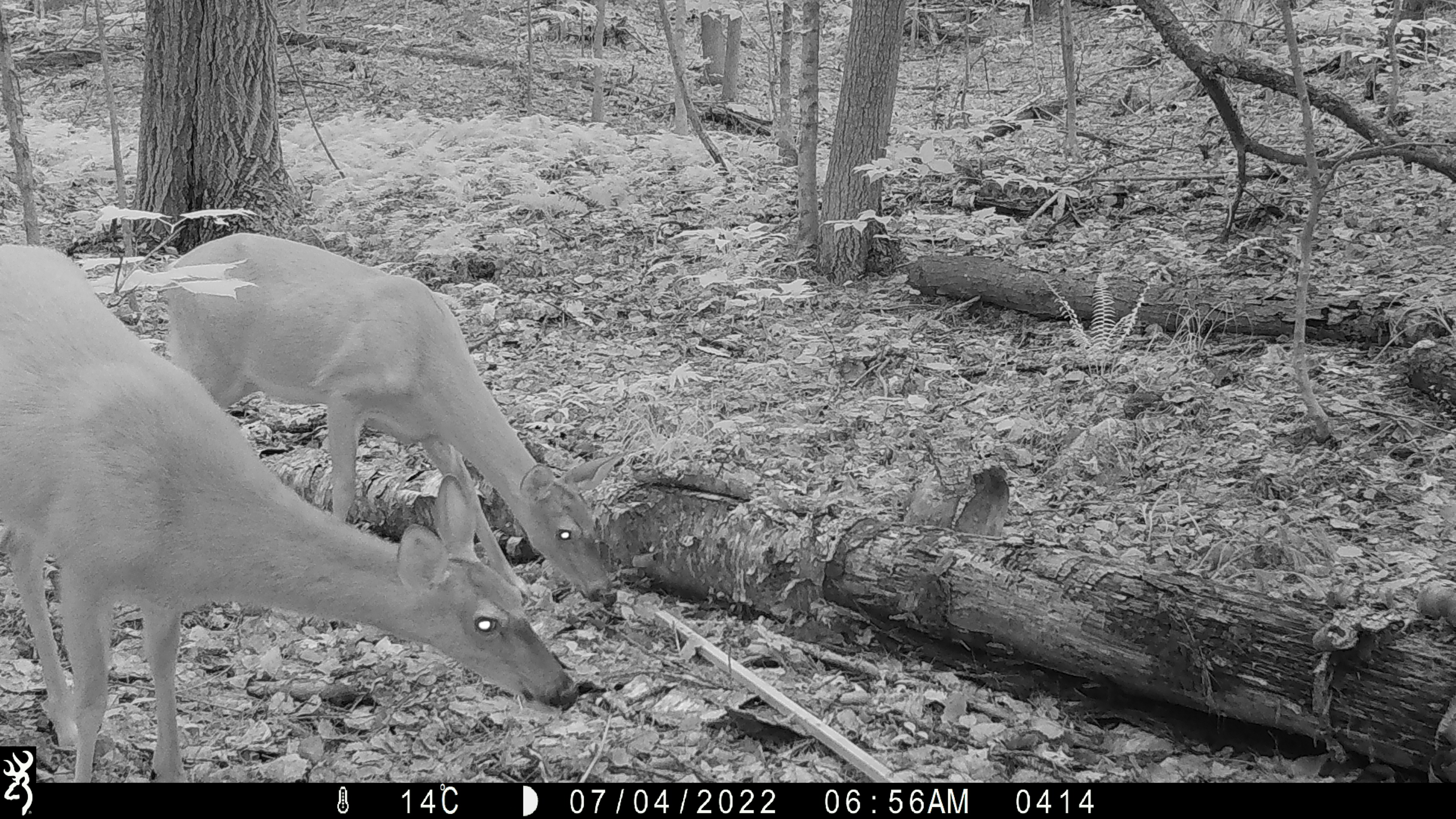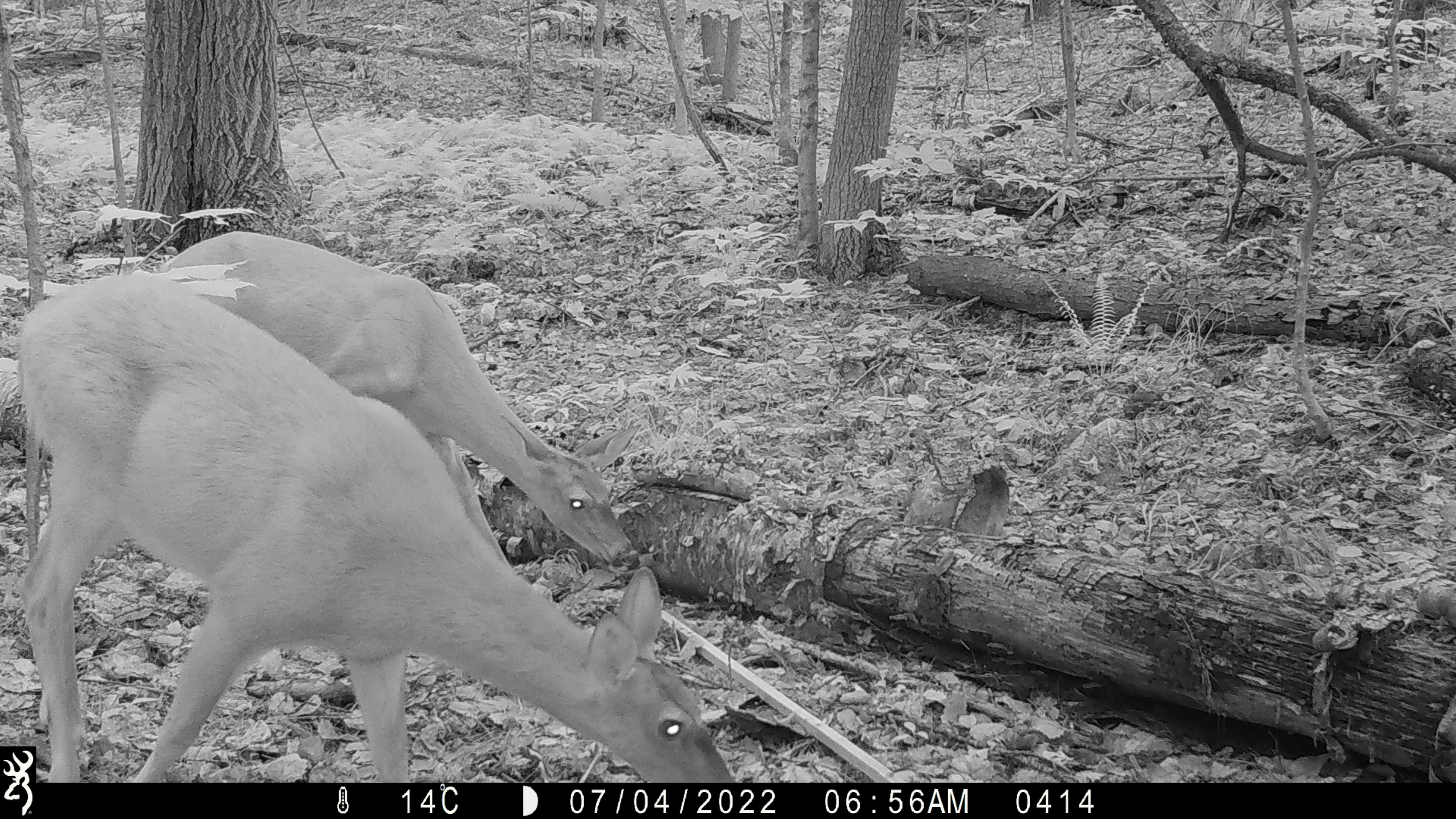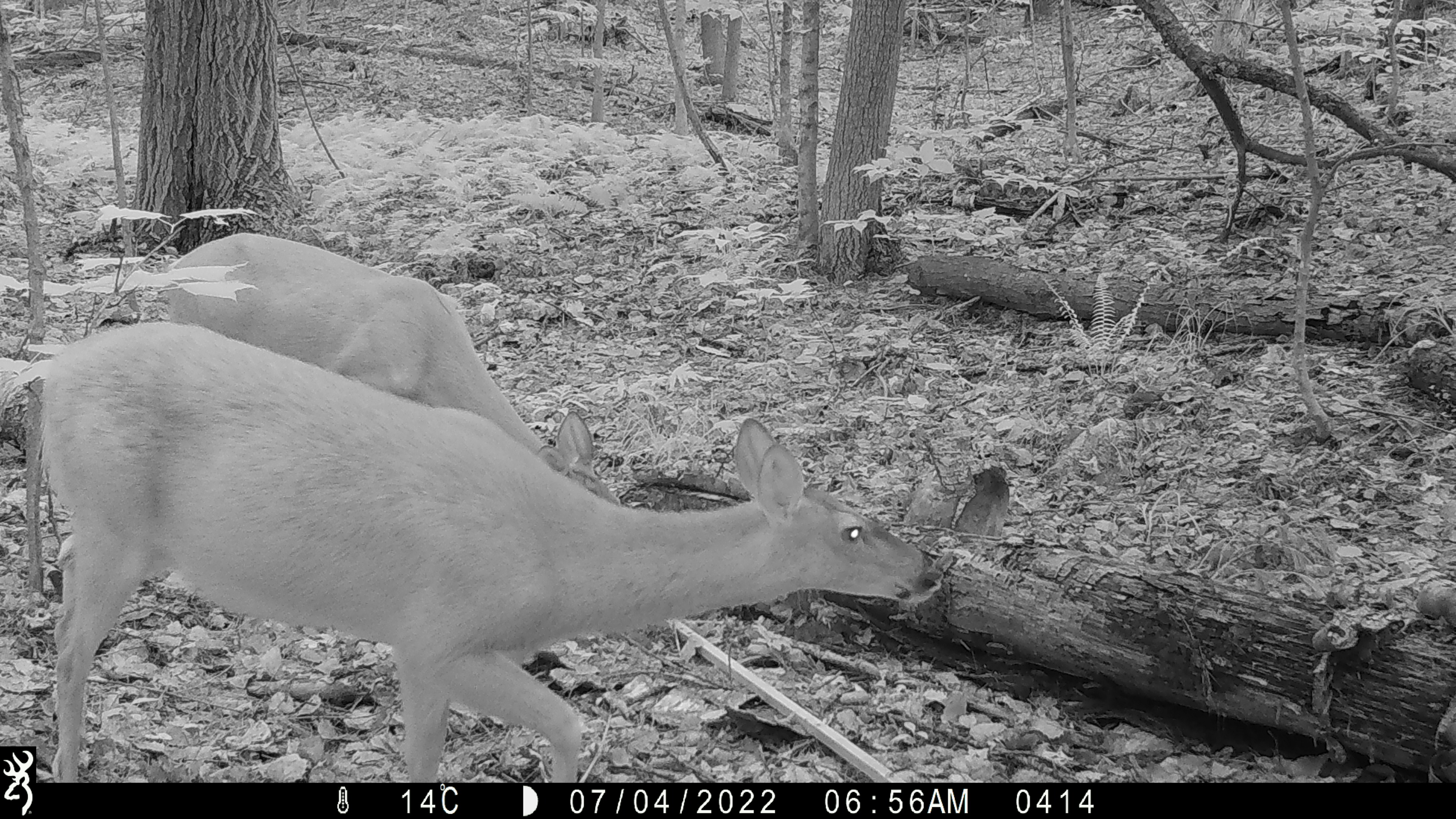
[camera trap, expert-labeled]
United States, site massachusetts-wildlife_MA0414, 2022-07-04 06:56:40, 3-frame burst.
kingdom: Animalia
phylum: Chordata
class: Mammalia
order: Artiodactyla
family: Cervidae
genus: Odocoileus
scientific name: Odocoileus virginianus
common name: white-tailed deer